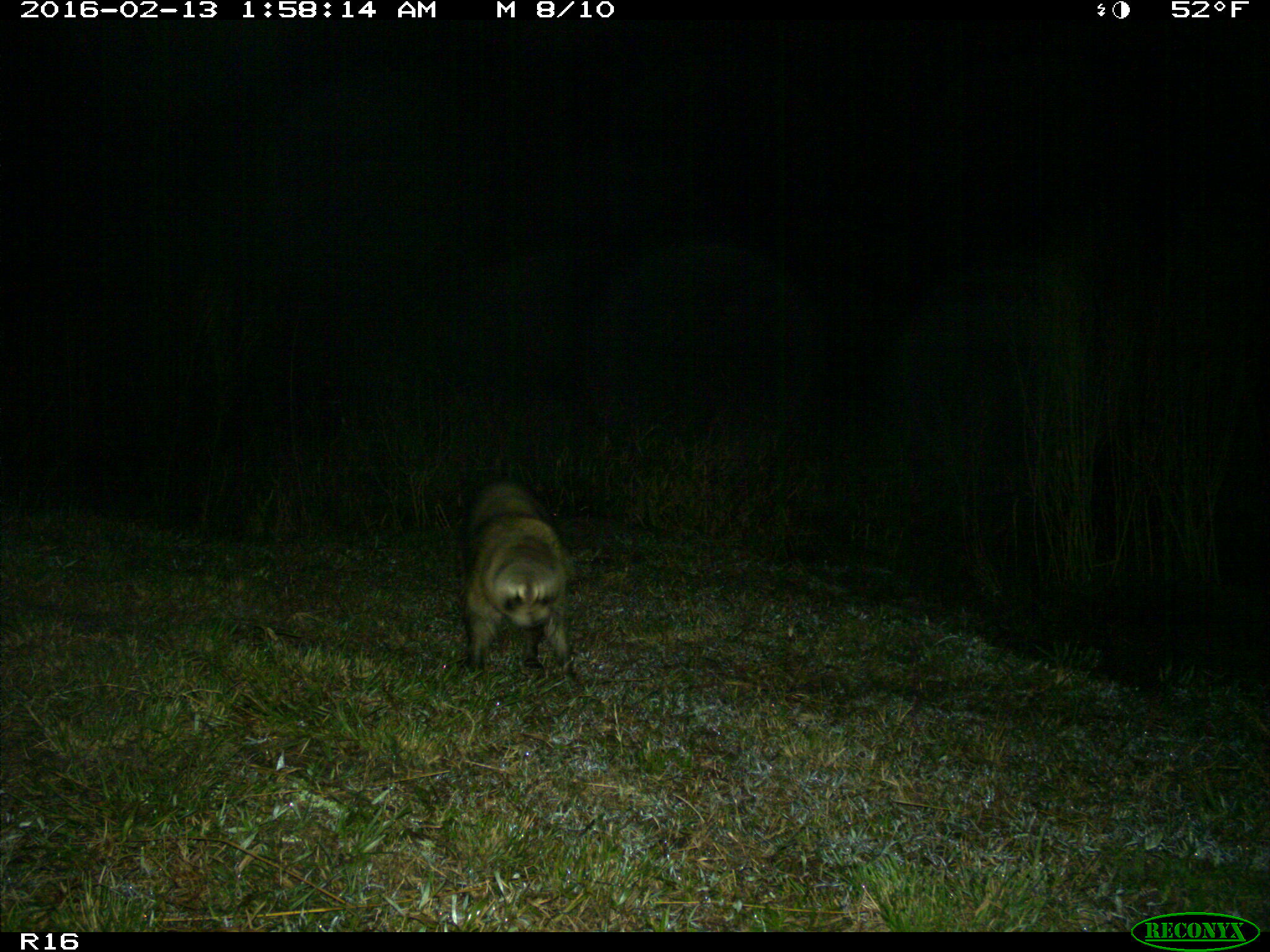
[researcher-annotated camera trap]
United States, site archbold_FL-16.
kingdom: Animalia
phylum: Chordata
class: Mammalia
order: Carnivora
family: Procyonidae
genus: Procyon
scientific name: Procyon lotor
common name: common raccoon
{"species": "Procyon lotor (common raccoon)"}